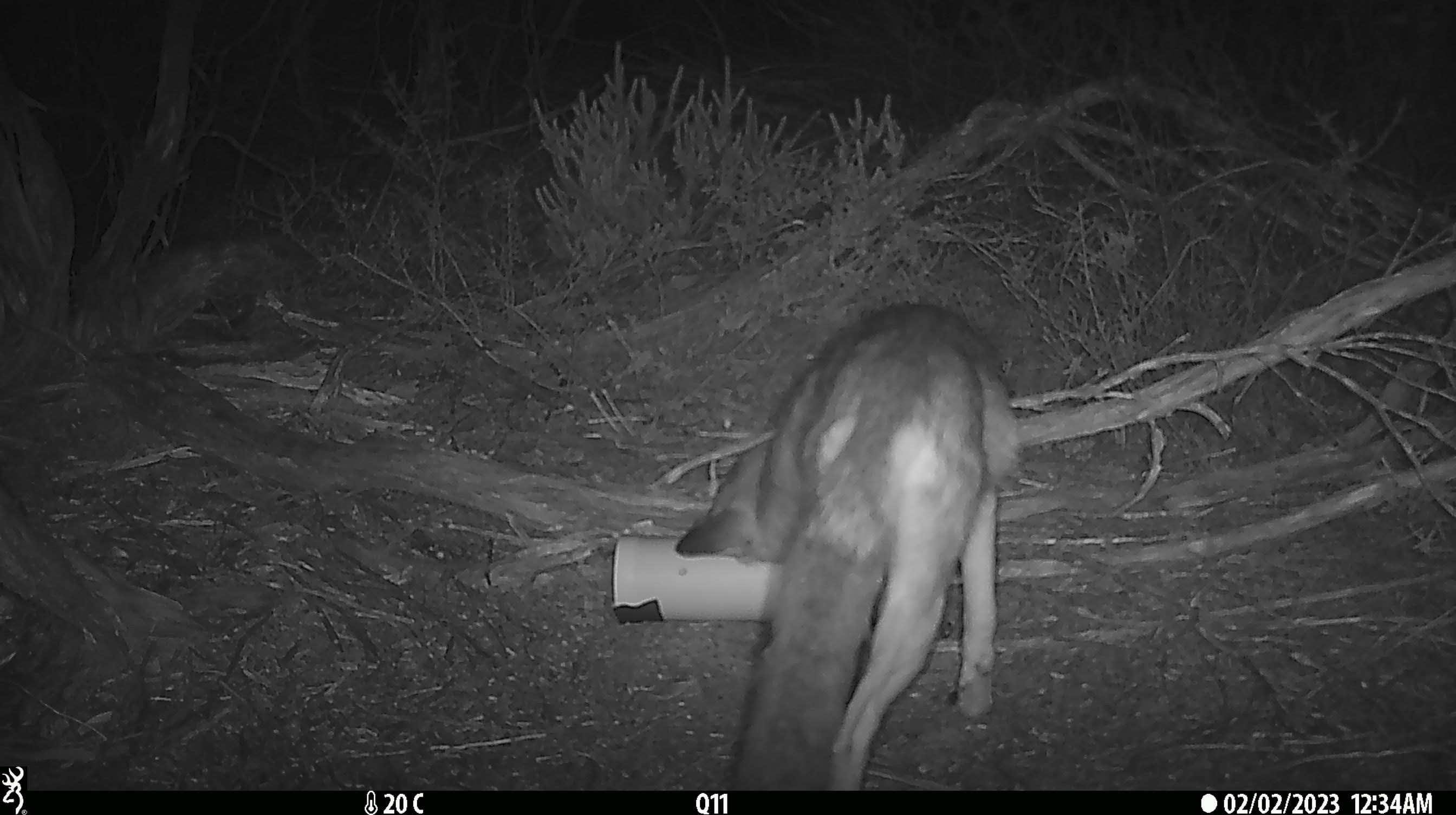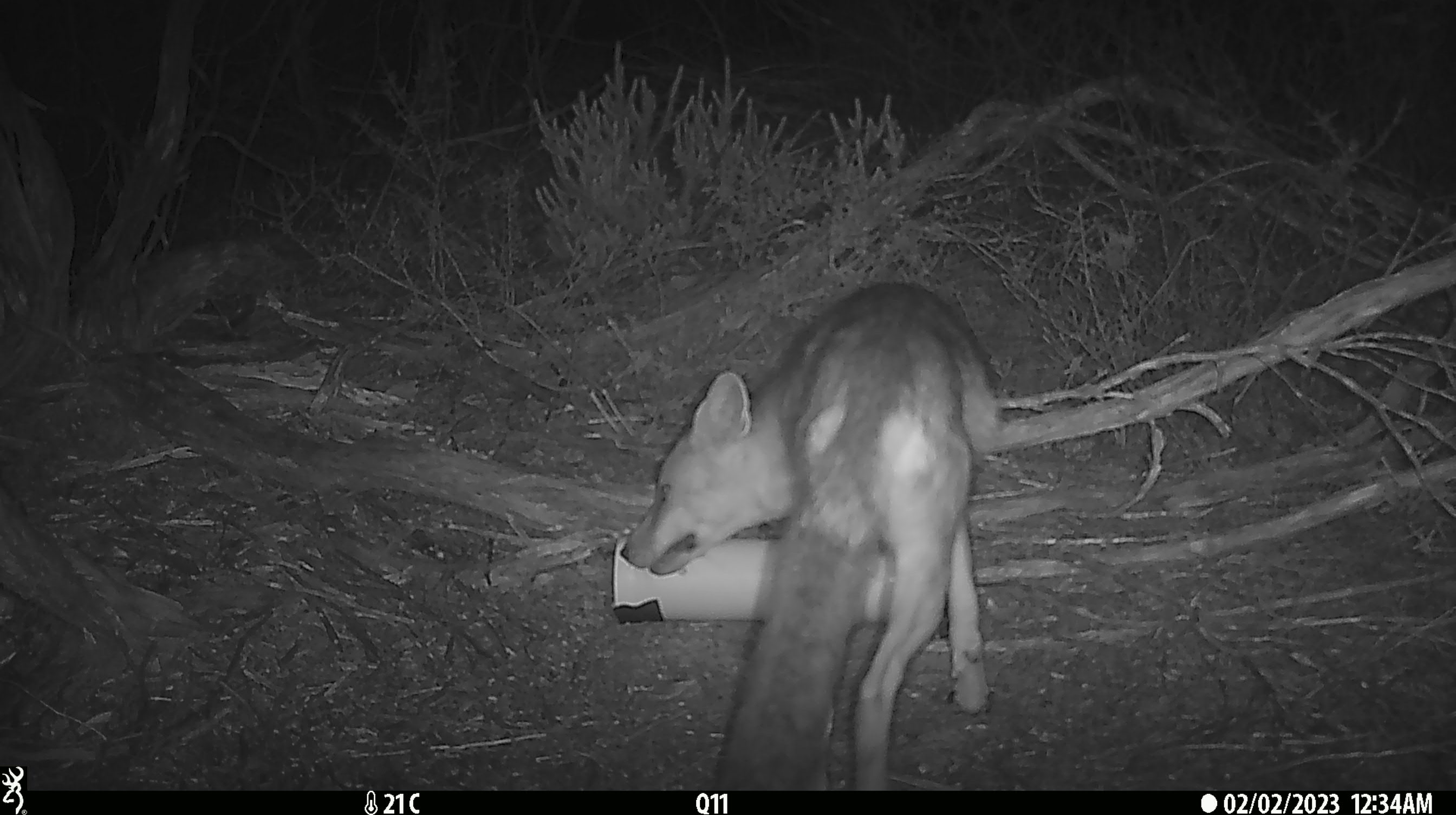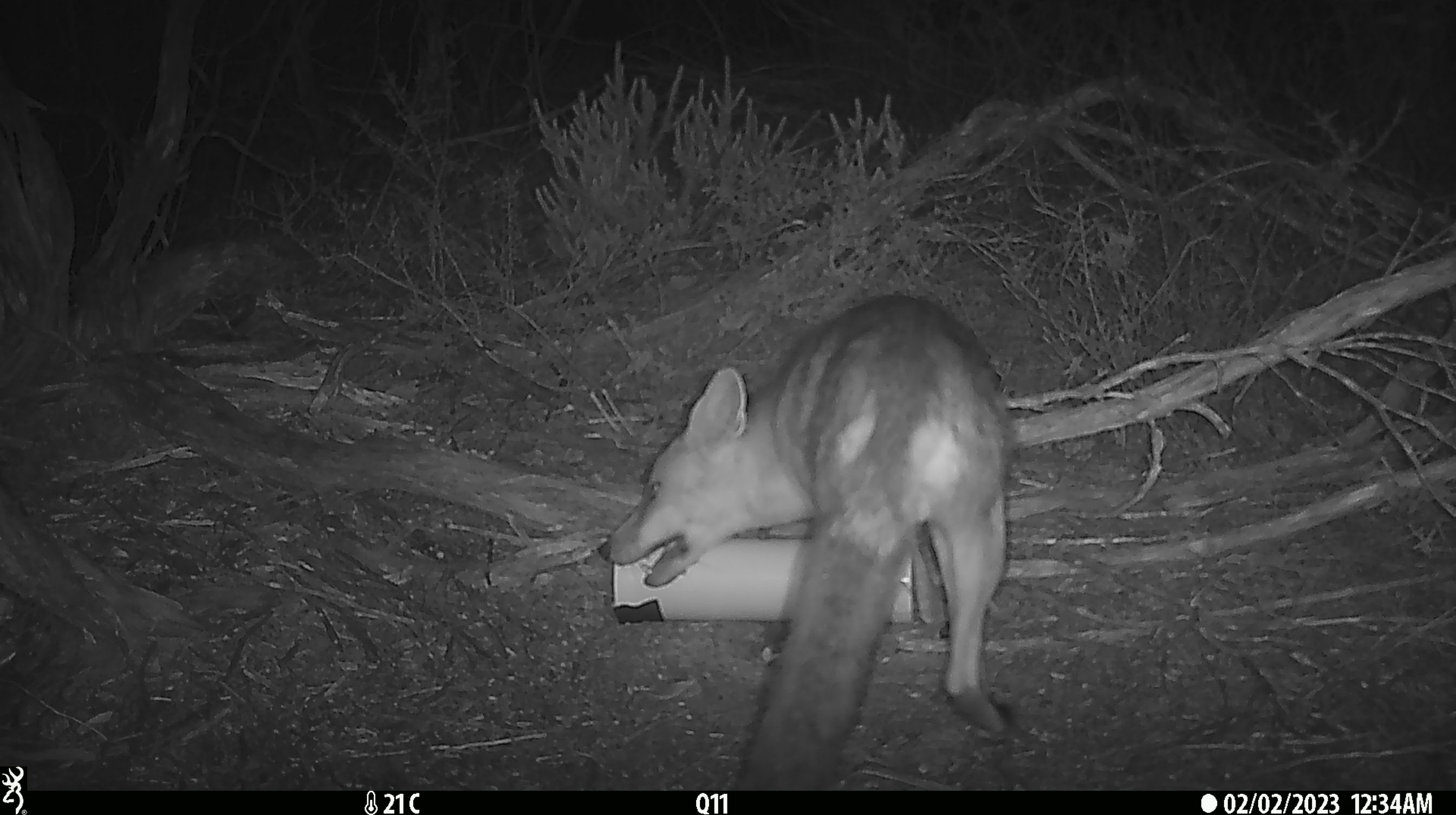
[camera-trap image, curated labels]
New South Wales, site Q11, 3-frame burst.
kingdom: Animalia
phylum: Chordata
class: Mammalia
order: Carnivora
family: Canidae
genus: Vulpes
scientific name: Vulpes vulpes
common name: red fox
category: fox